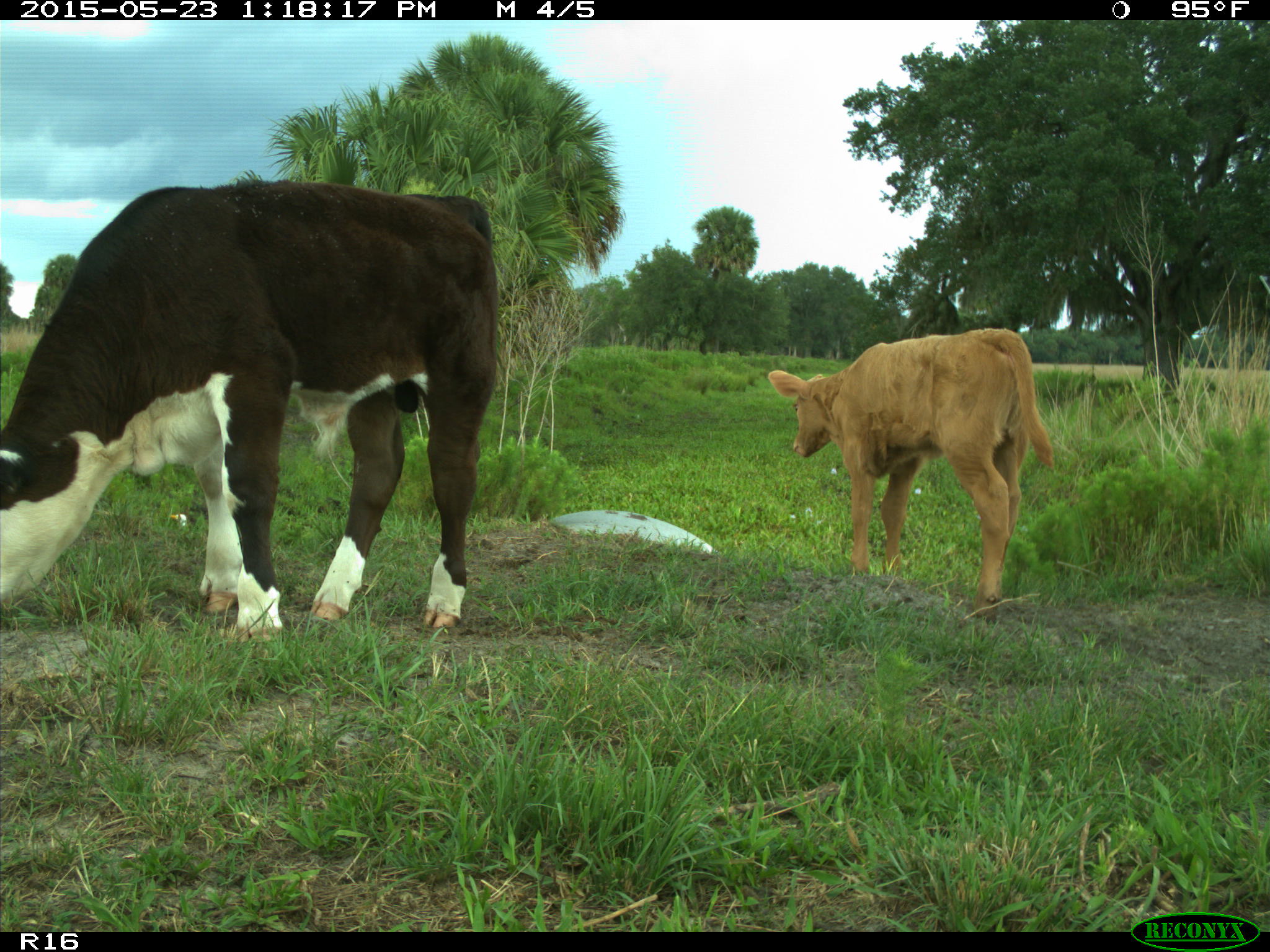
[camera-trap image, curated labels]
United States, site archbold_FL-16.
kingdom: Animalia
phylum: Chordata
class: Mammalia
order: Artiodactyla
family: Bovidae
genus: Bos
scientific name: Bos taurus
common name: domestic cow